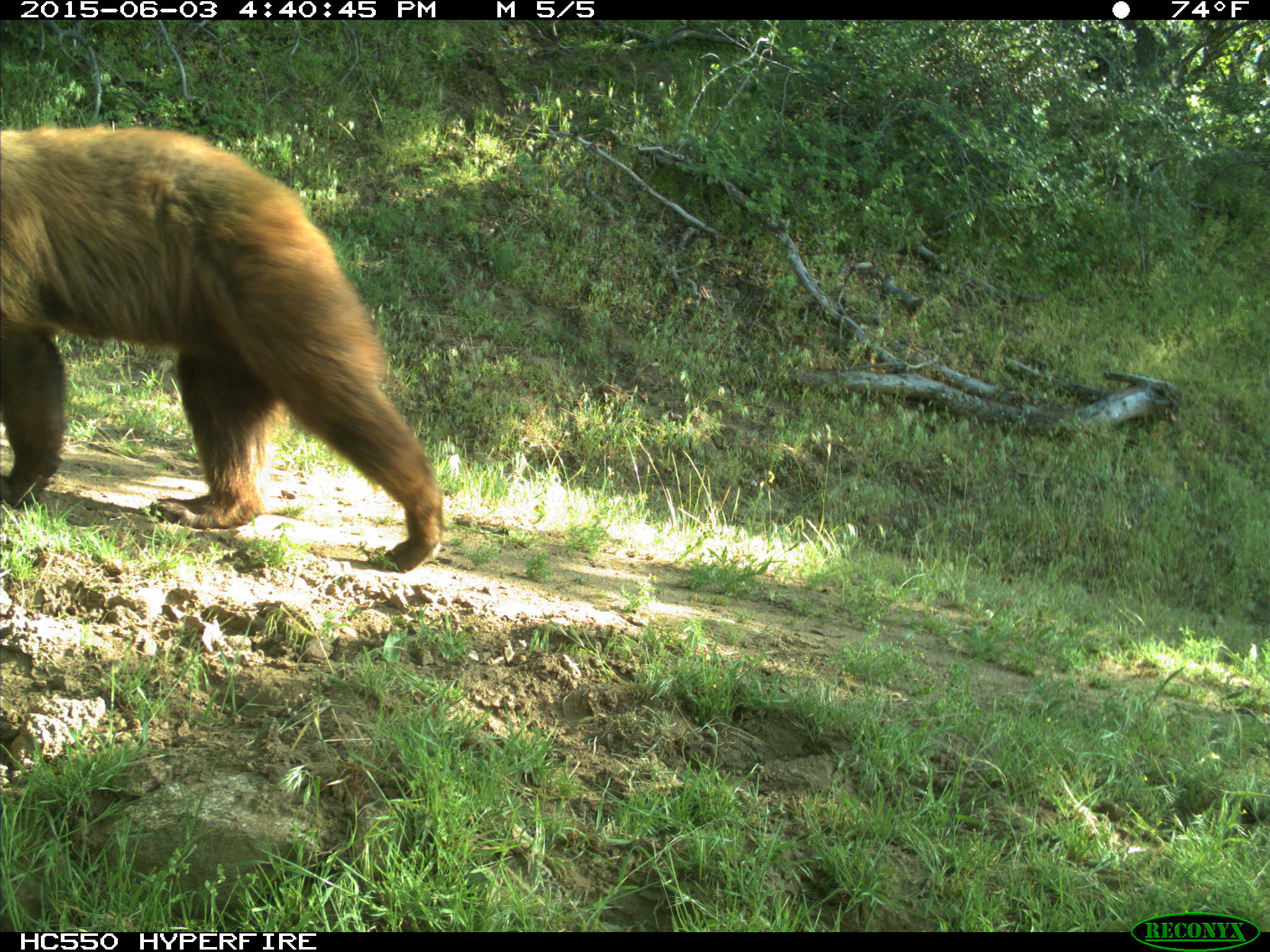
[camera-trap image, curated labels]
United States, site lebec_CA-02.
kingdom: Animalia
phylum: Chordata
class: Mammalia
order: Carnivora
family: Ursidae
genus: Ursus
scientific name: Ursus americanus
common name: american black bear